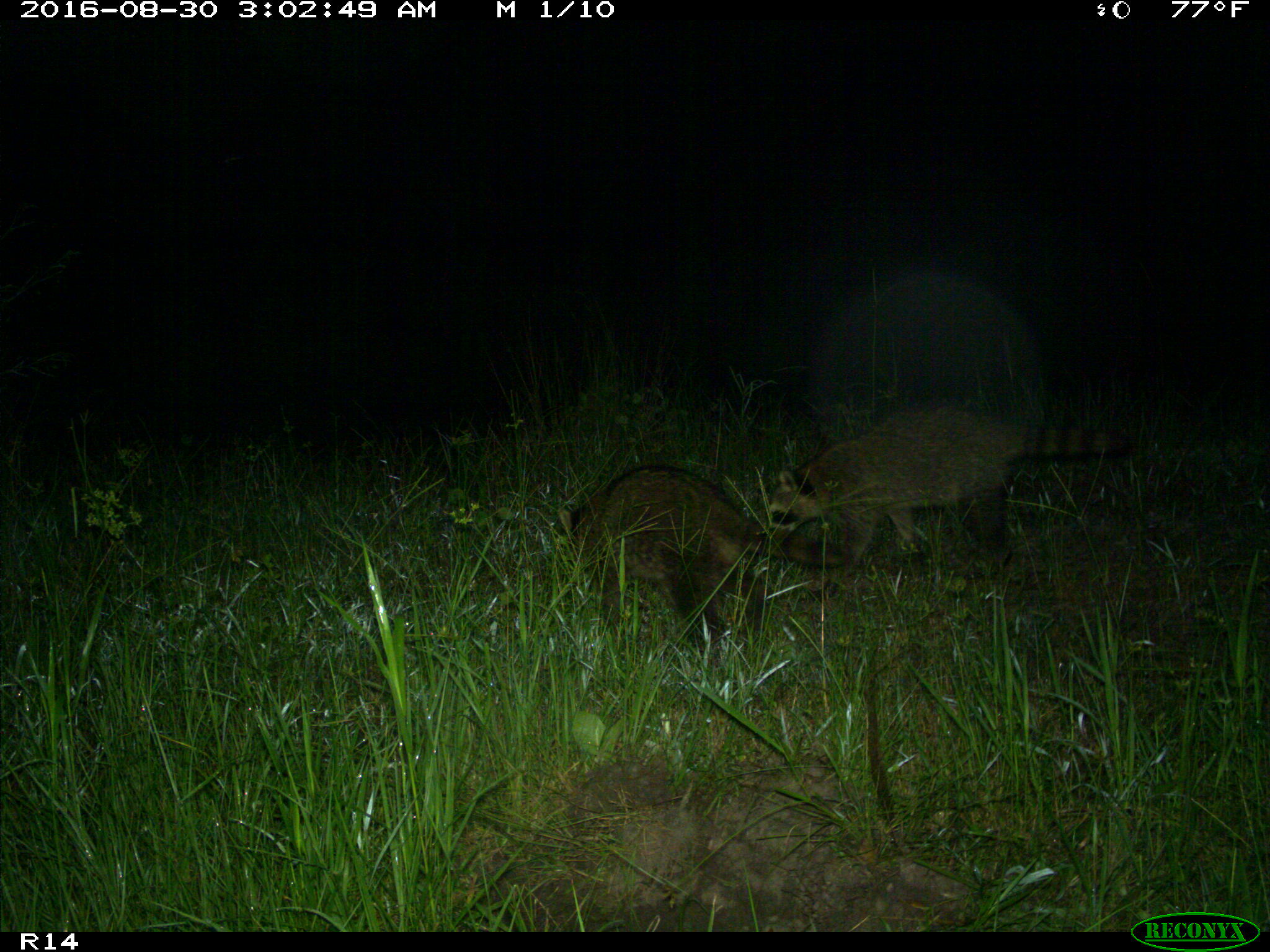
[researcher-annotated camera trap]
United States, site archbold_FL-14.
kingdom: Animalia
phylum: Chordata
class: Mammalia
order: Carnivora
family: Procyonidae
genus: Procyon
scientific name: Procyon lotor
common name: common raccoon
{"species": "Procyon lotor (common raccoon)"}